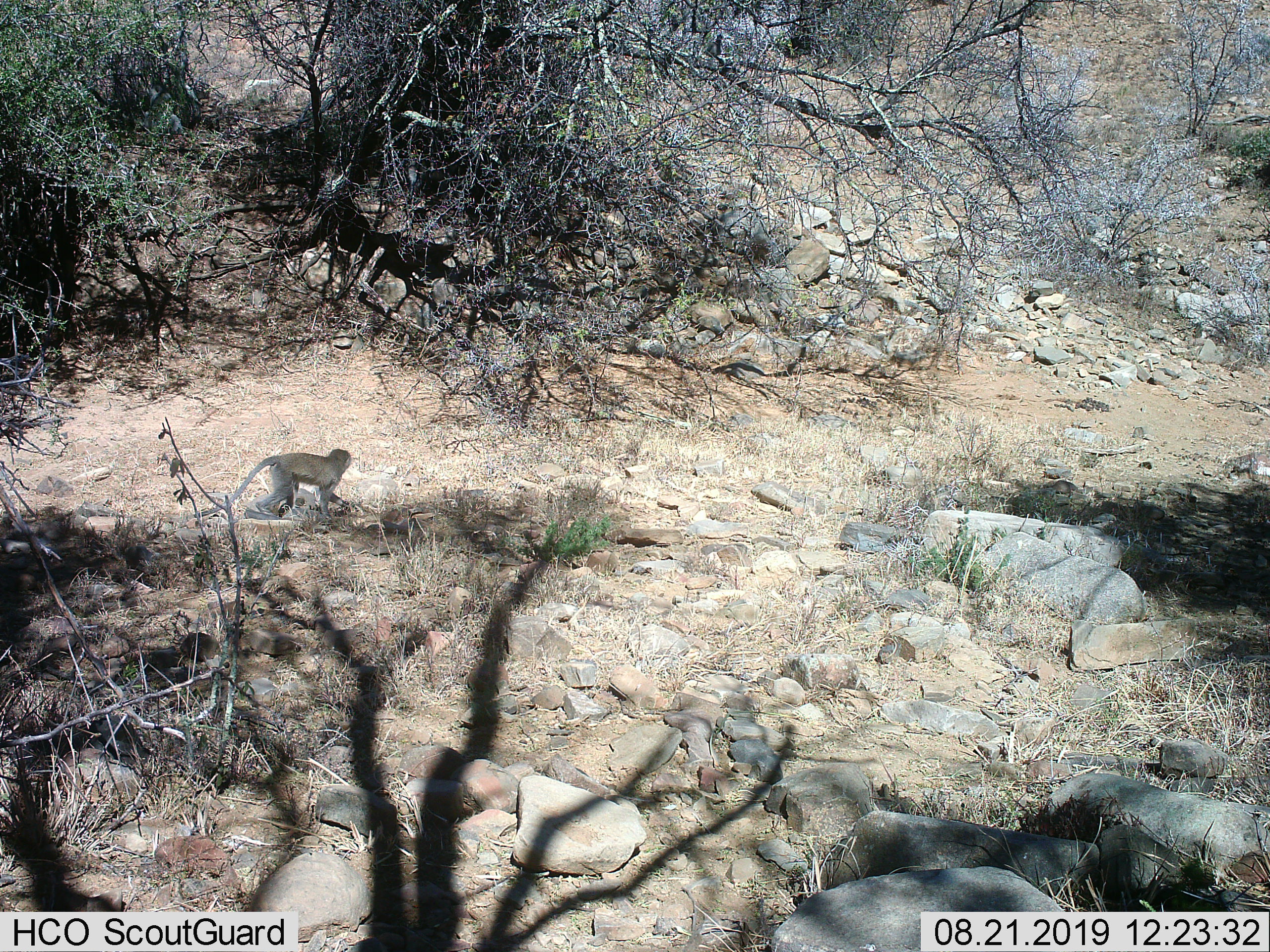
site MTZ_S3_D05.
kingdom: Animalia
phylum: Chordata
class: Mammalia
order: Primates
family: Cercopithecidae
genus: Chlorocebus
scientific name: Chlorocebus pygerythrus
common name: vervet monkey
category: monkeyvervet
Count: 1.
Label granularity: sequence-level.